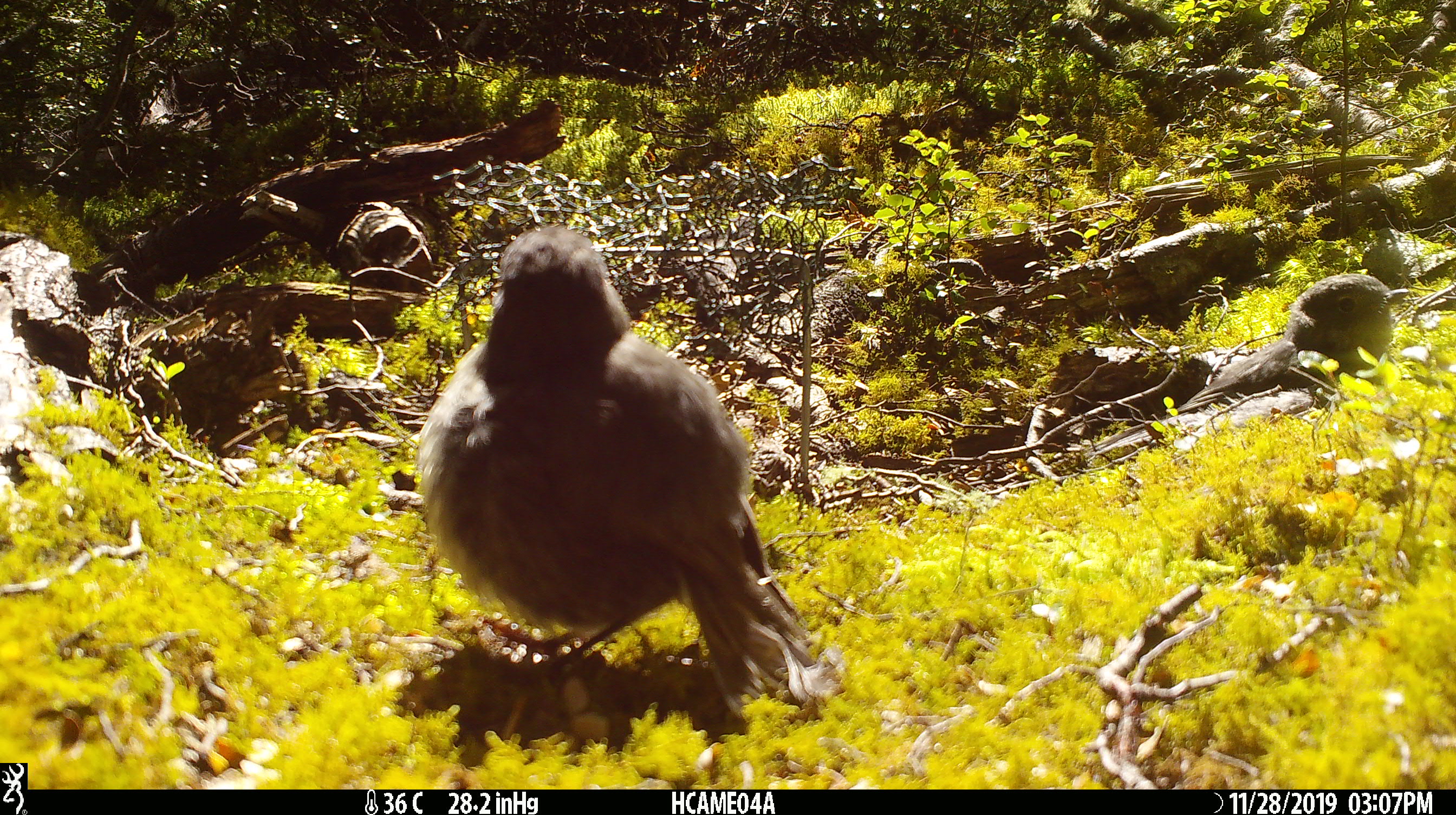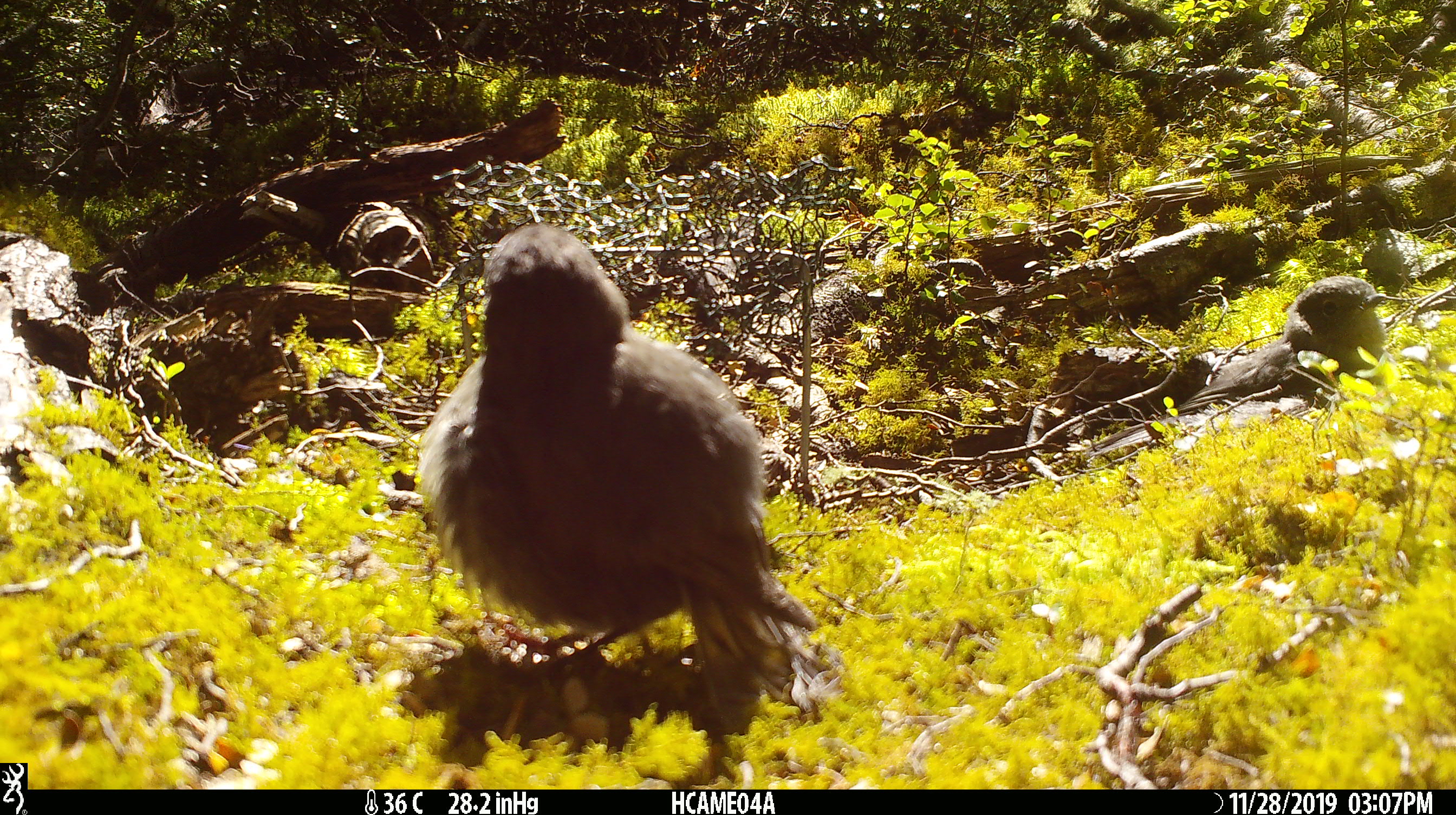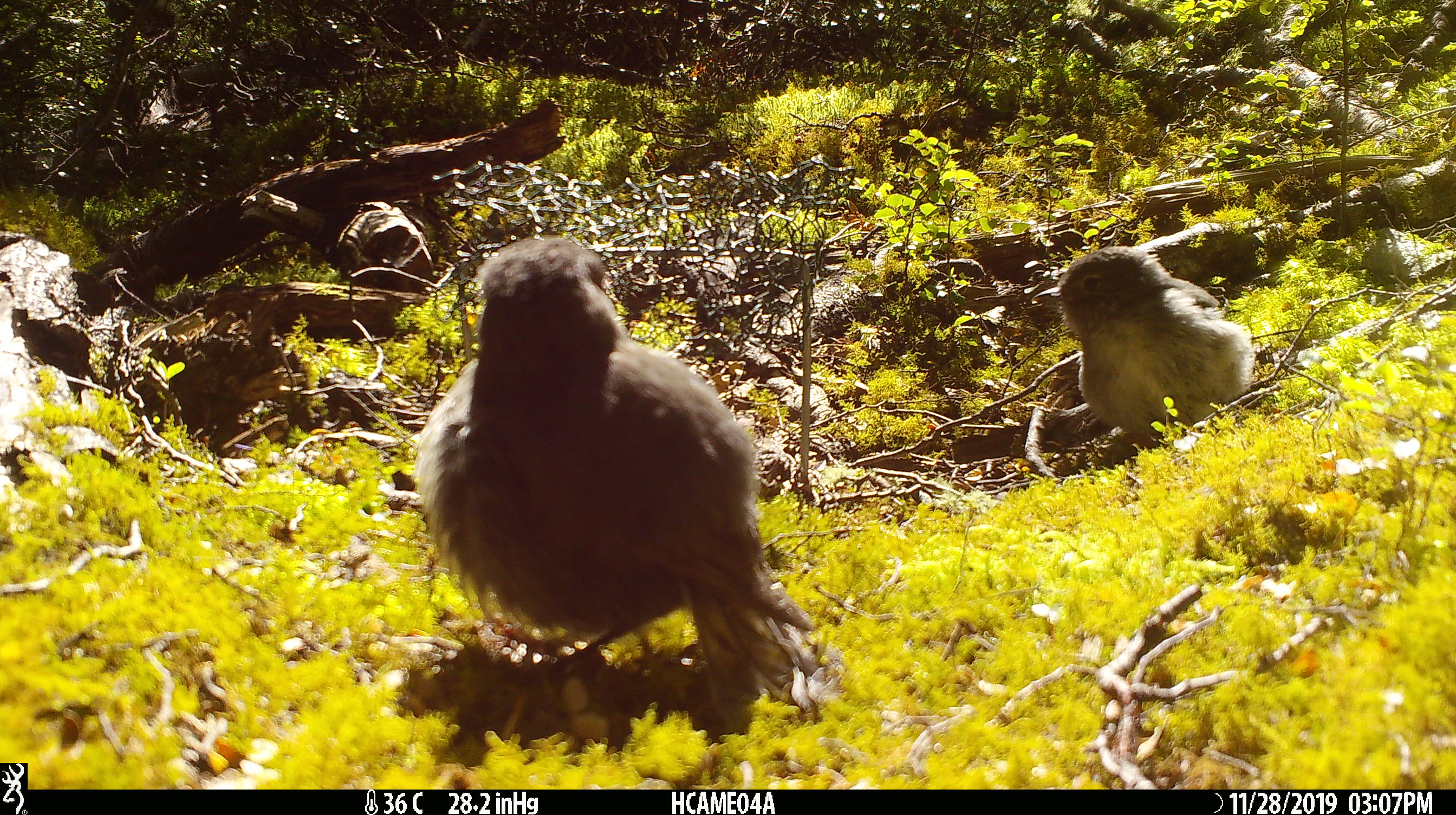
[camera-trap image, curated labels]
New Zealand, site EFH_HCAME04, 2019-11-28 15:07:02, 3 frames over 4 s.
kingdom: Animalia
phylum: Chordata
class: Aves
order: Passeriformes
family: Petroicidae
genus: Petroica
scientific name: Petroica australis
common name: new zealand robin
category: robin